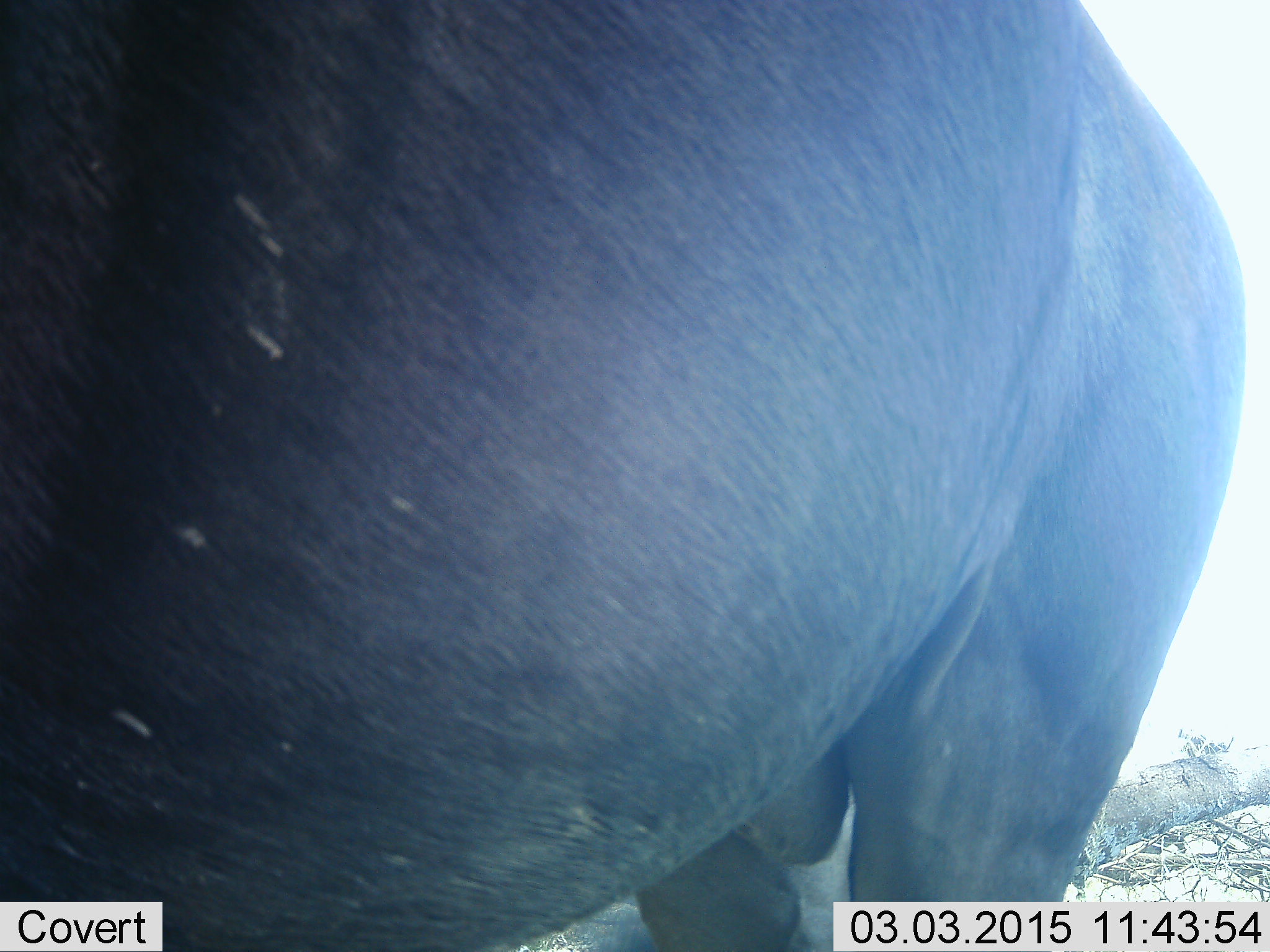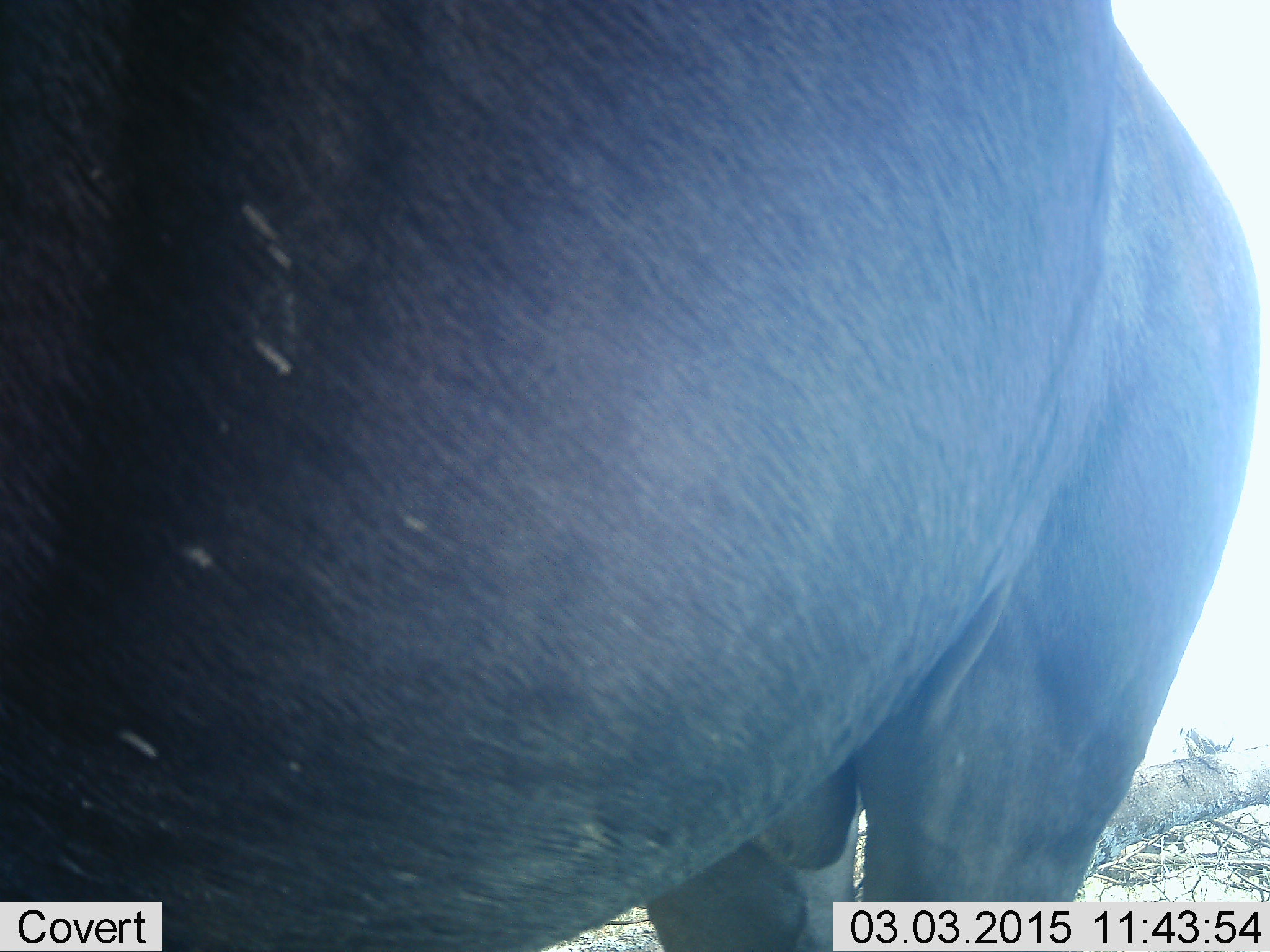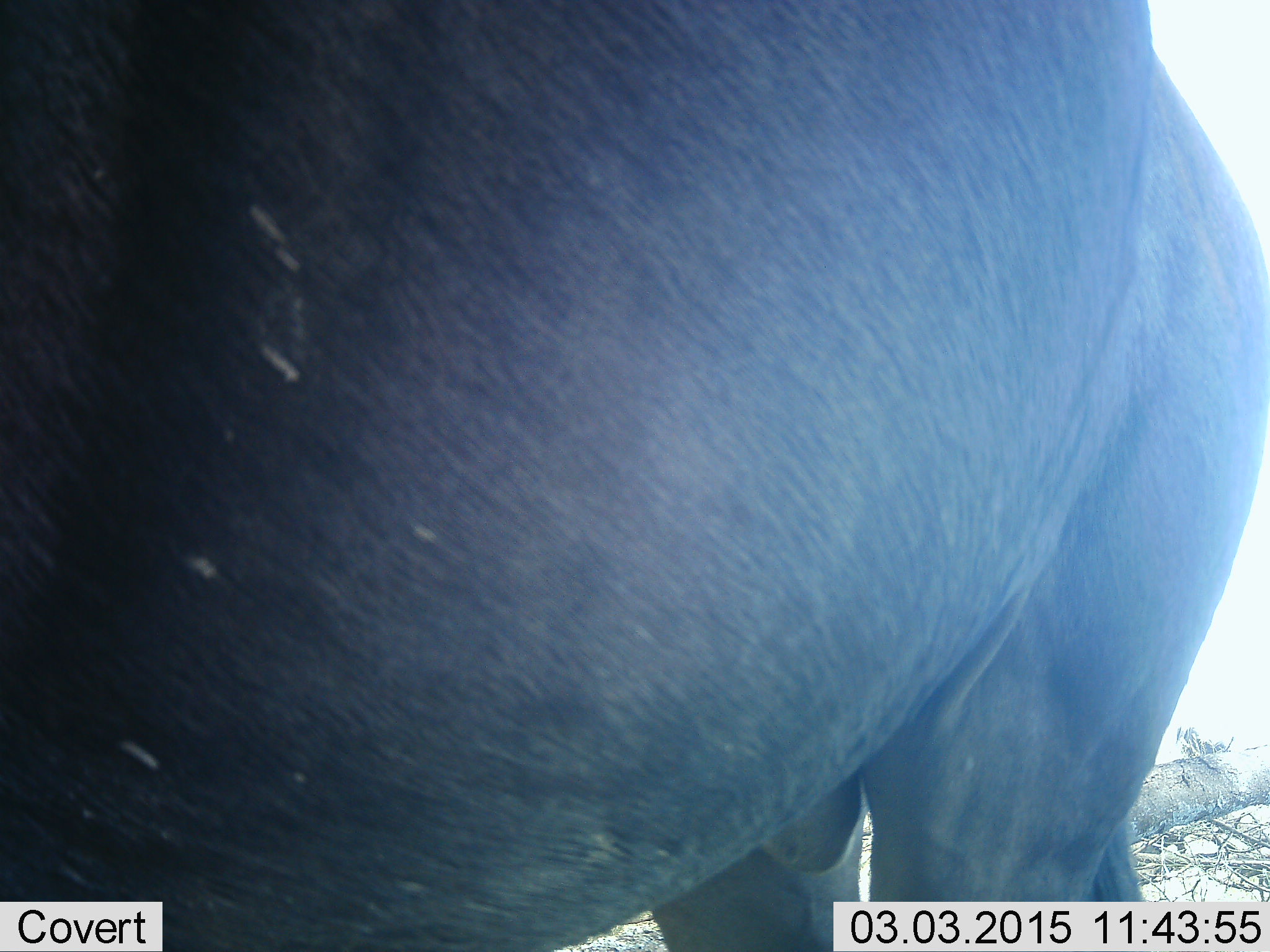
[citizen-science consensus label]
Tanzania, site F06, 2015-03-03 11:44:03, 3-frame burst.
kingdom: Animalia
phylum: Chordata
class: Mammalia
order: Artiodactyla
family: Bovidae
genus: Connochaetes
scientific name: Connochaetes taurinus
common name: blue wildebeest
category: wildebeest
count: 1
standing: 100%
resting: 0%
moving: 0%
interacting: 0%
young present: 0%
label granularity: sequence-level